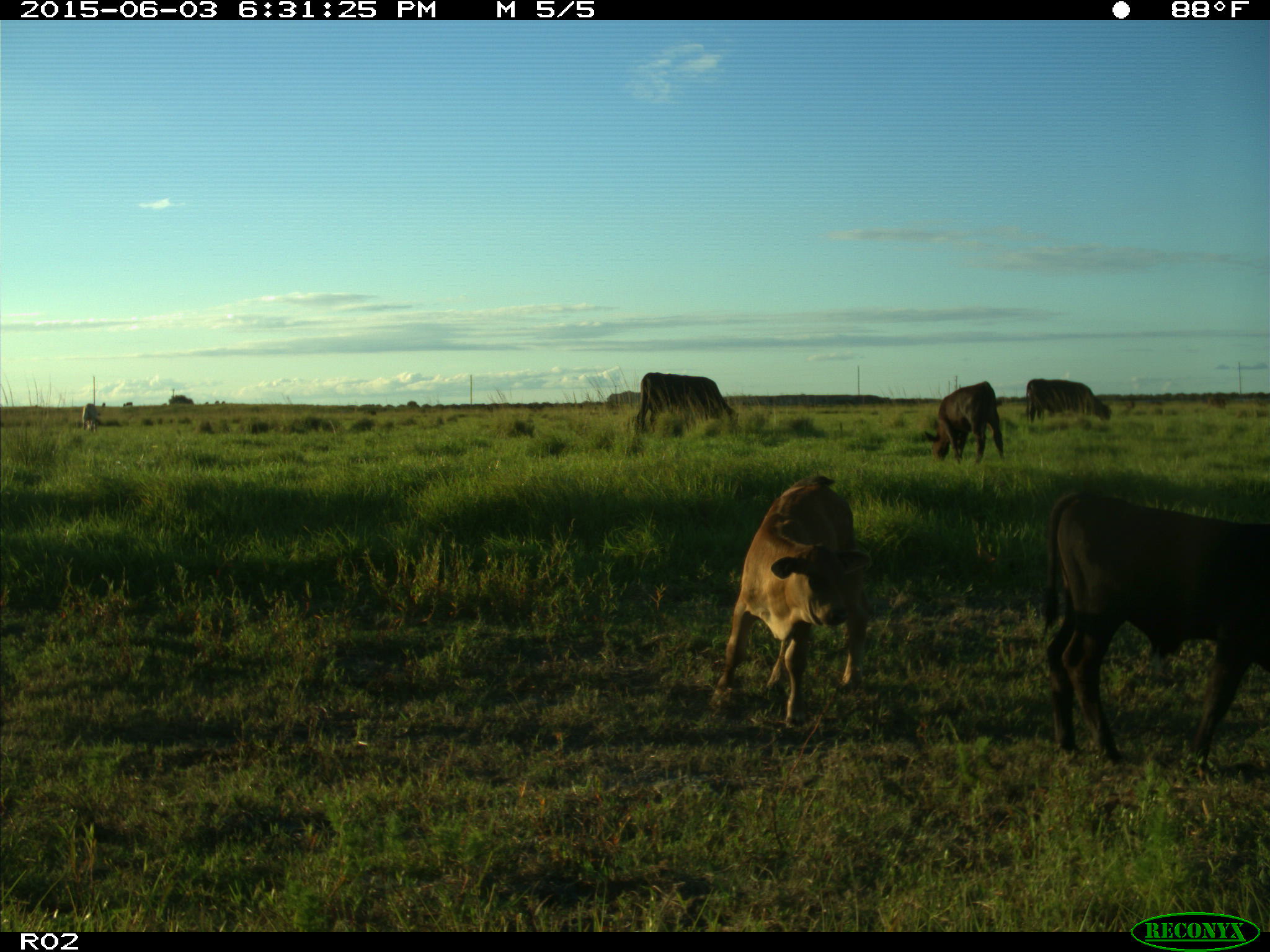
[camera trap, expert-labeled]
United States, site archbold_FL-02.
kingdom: Animalia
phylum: Chordata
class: Mammalia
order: Artiodactyla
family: Bovidae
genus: Bos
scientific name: Bos taurus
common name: domestic cow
Bos taurus (domestic cow).